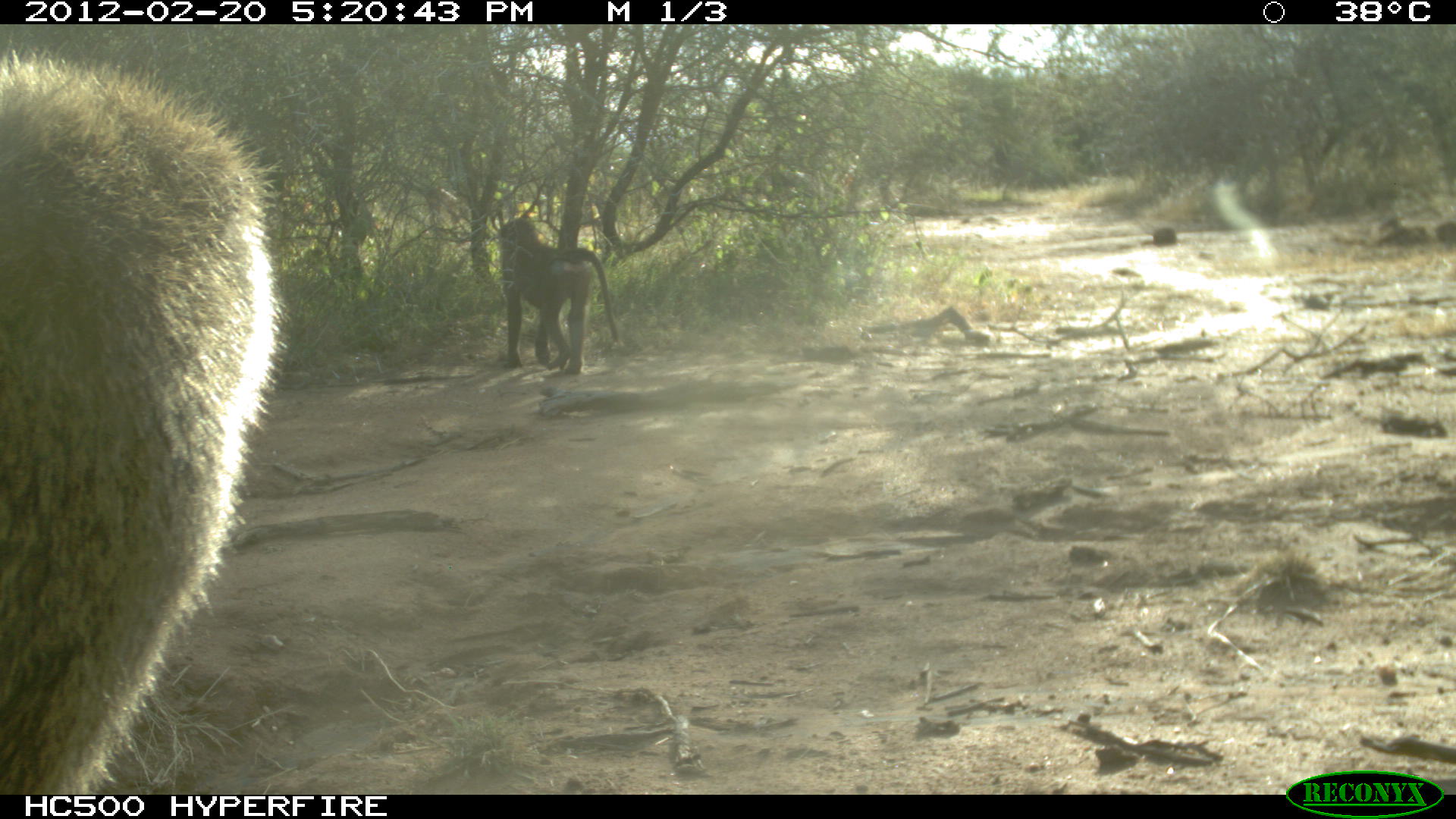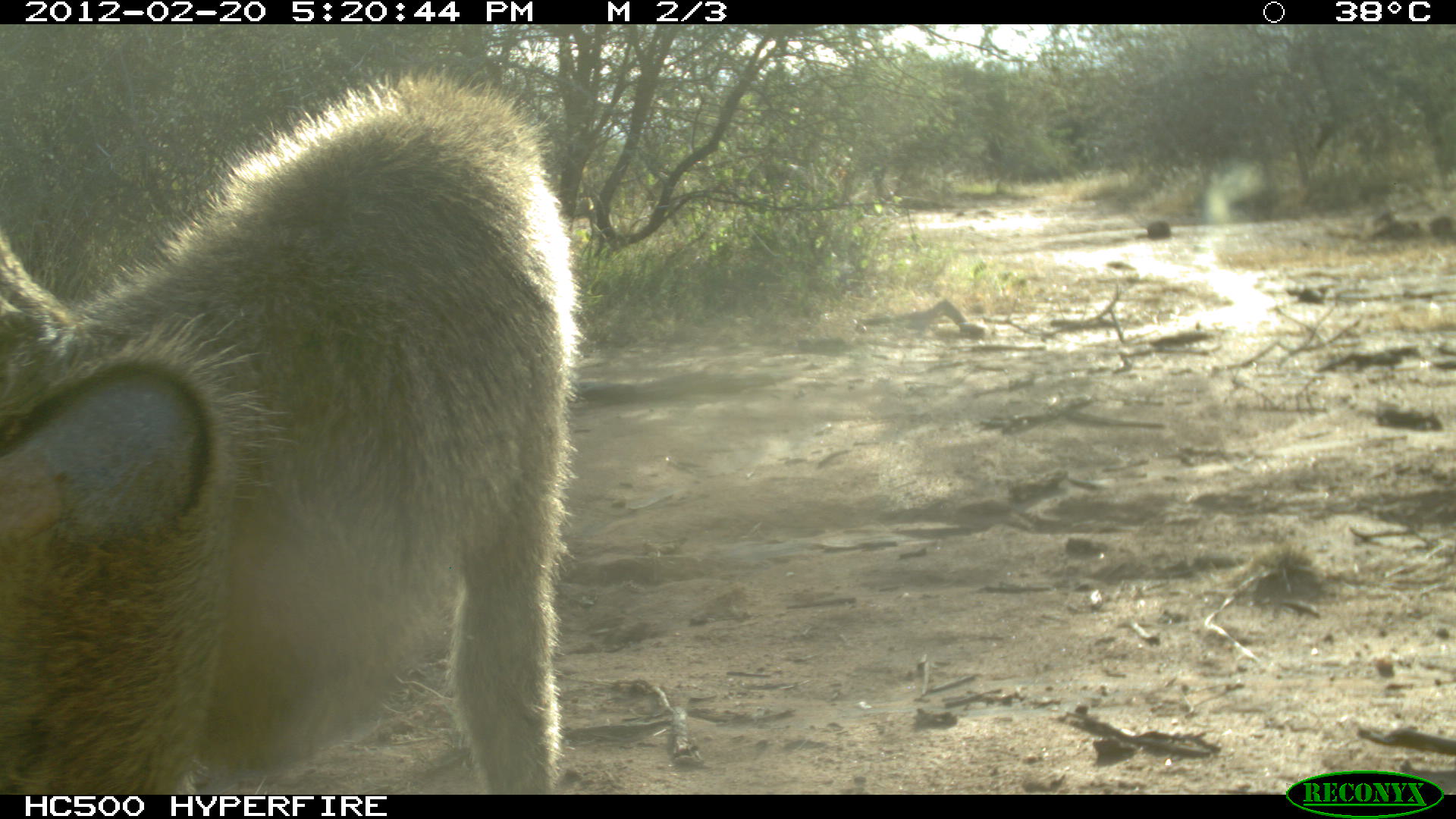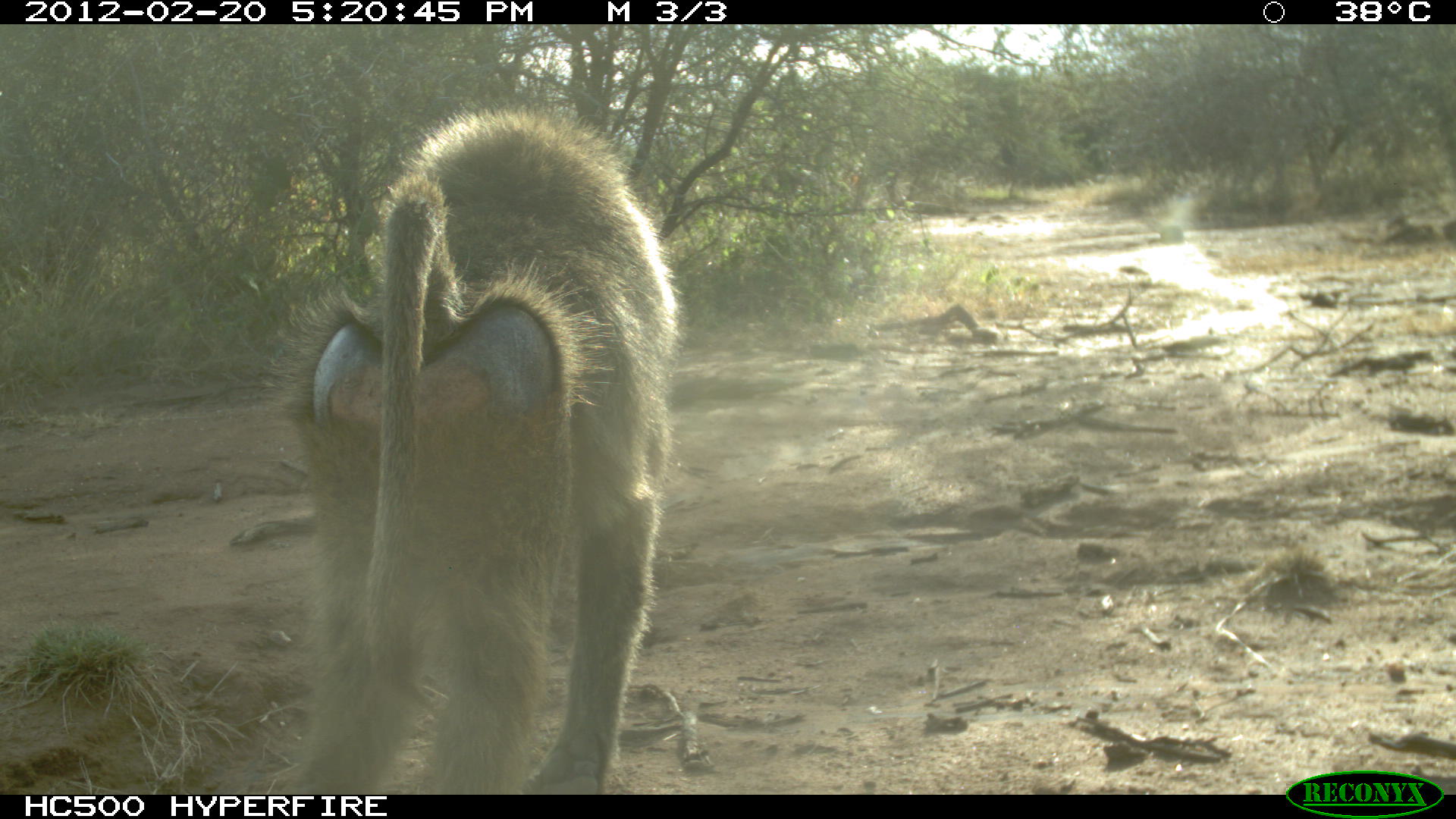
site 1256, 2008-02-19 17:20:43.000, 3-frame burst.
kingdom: Animalia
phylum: Chordata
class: Mammalia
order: Primates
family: Cercopithecidae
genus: Papio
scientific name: Papio anubis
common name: olive baboon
Papio anubis (olive baboon), count 2.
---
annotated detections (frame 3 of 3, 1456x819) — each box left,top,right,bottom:
papio anubis: 272,94,688,793